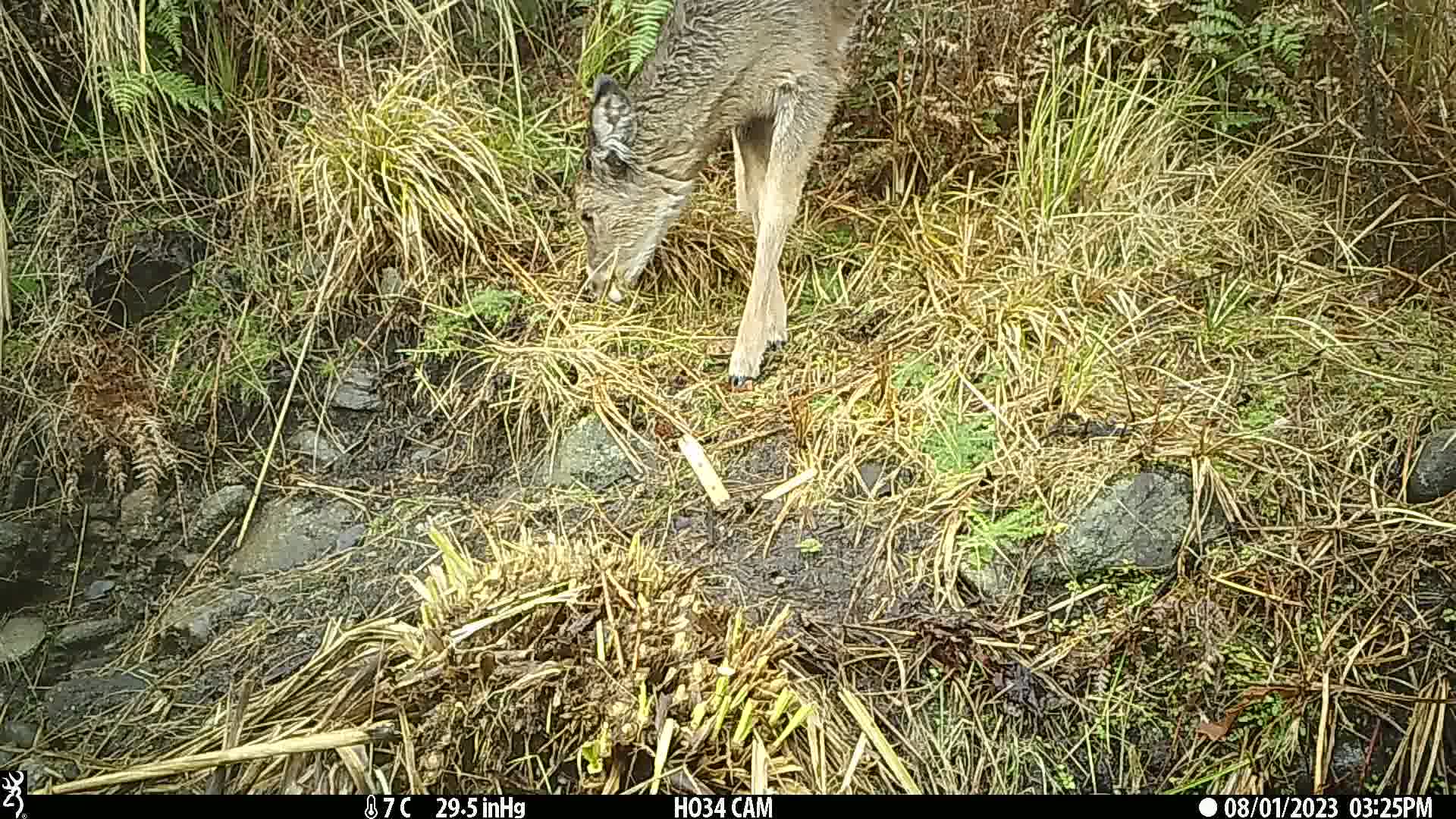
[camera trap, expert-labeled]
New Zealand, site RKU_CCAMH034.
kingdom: Animalia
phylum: Chordata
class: Mammalia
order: Artiodactyla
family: Cervidae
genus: Odocoileus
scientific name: Odocoileus virginianus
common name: white-tailed deer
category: white tailed deer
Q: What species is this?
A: White tailed deer (white-tailed deer) (Odocoileus virginianus).